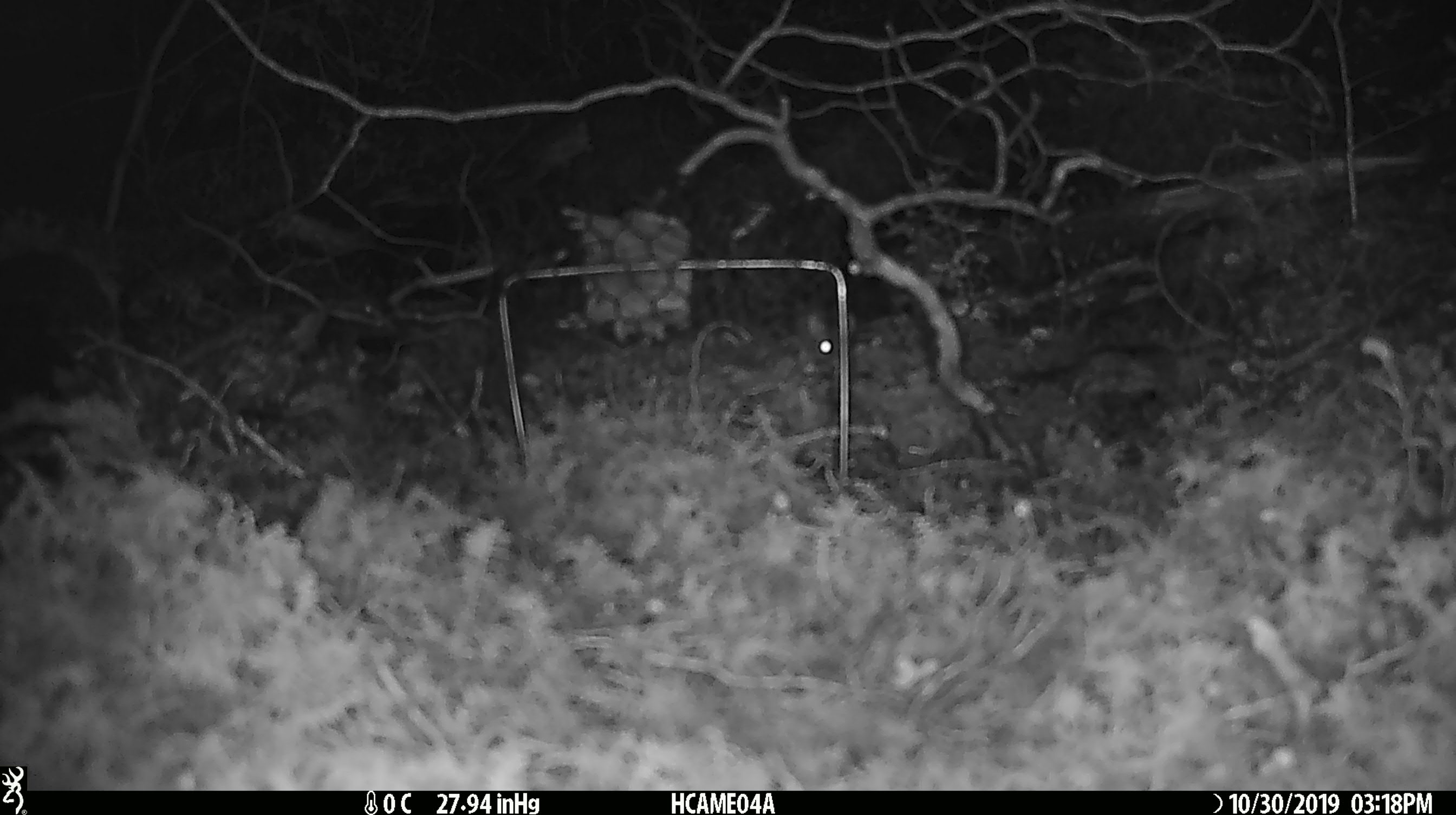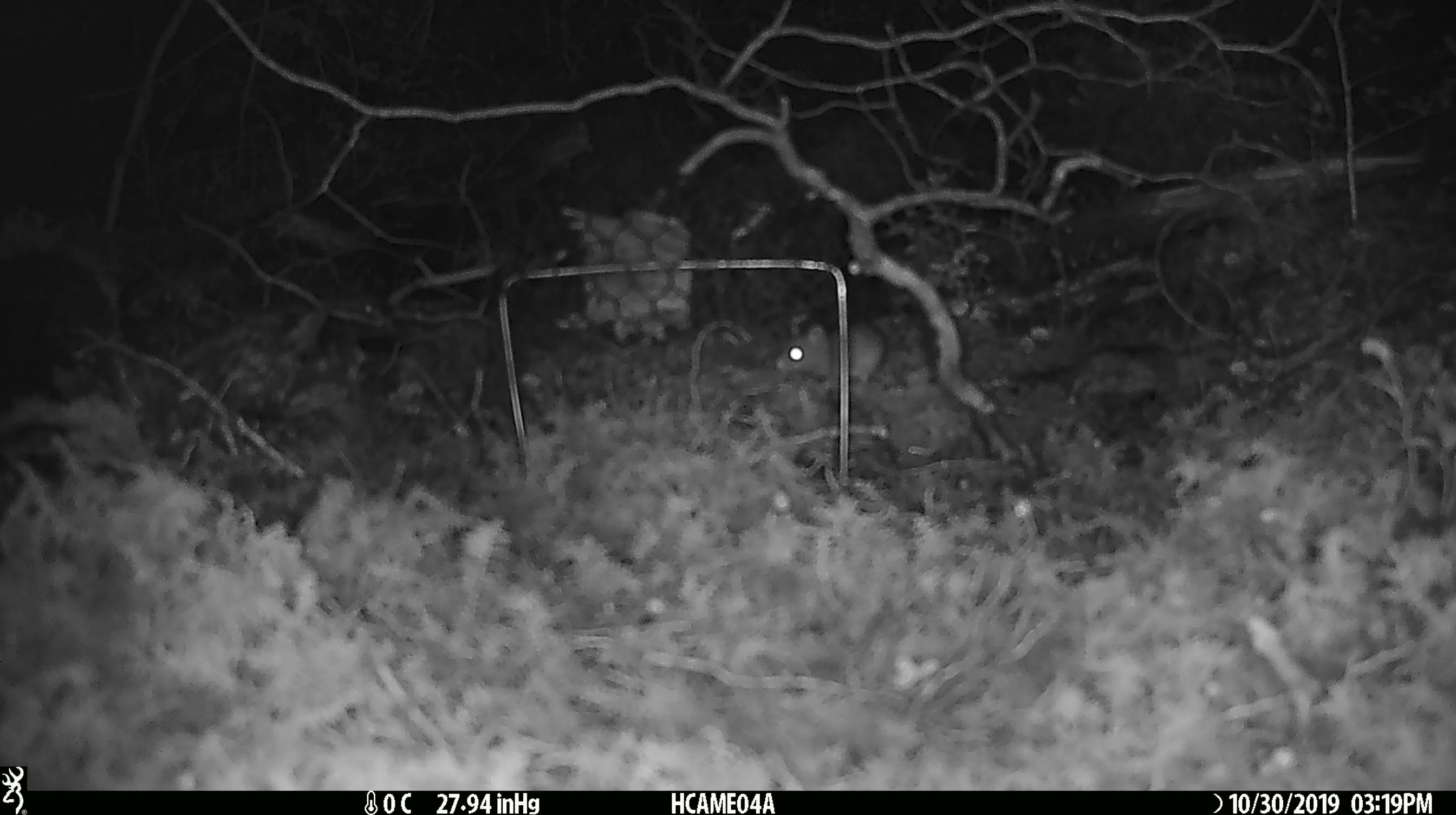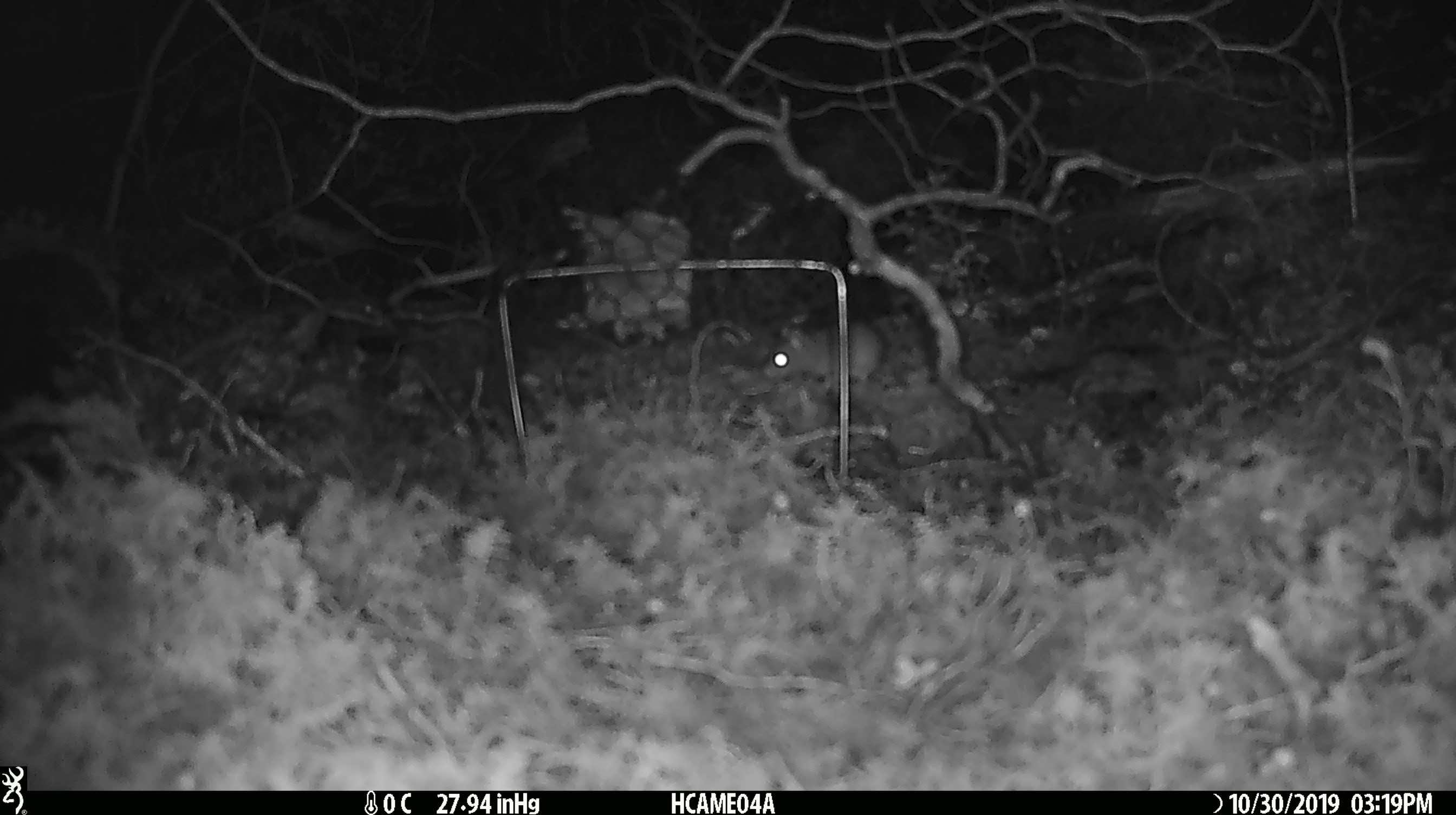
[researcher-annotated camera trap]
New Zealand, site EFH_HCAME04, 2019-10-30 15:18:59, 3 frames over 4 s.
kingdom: Animalia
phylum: Chordata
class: Mammalia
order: Rodentia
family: Muridae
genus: Mus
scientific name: Mus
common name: mouse